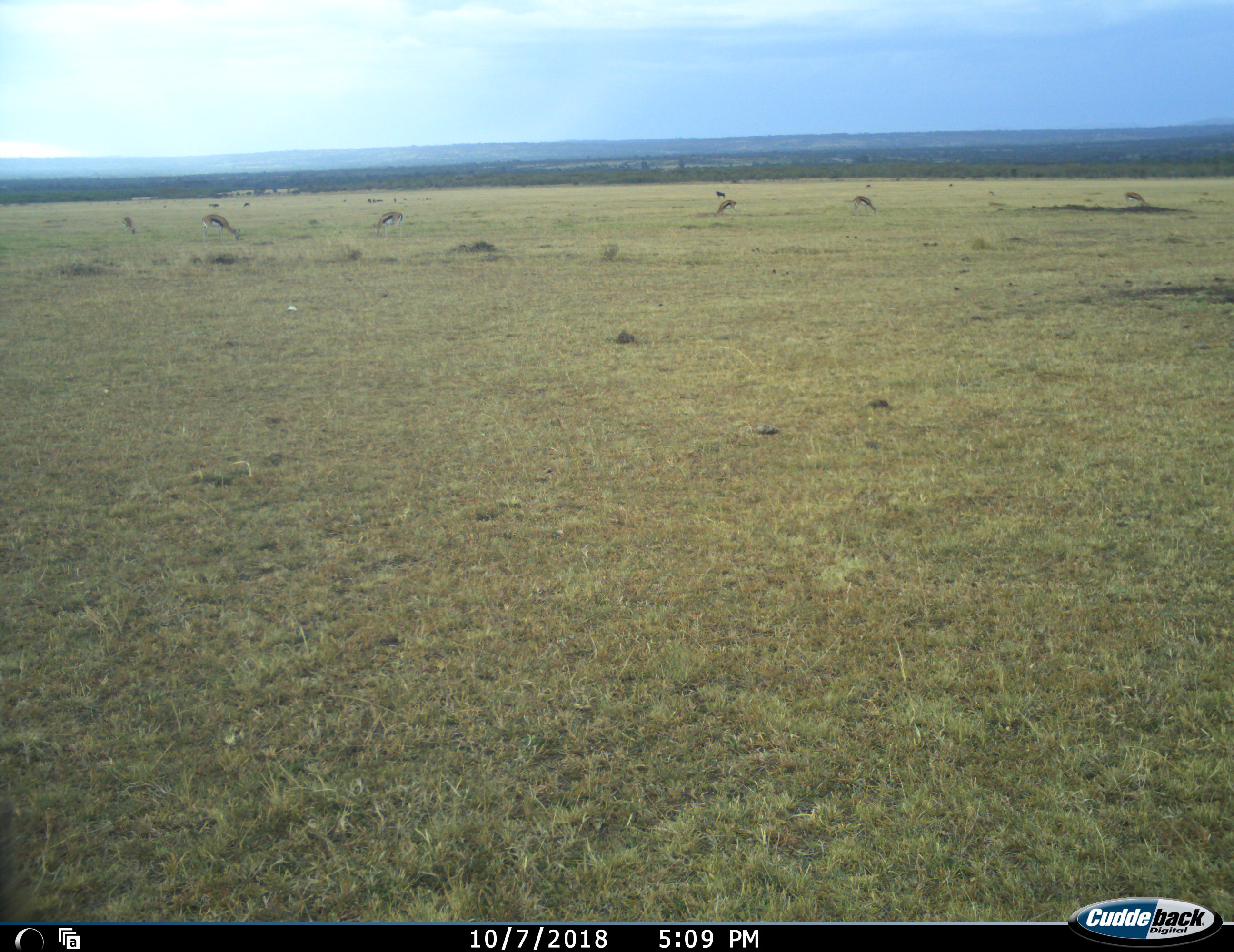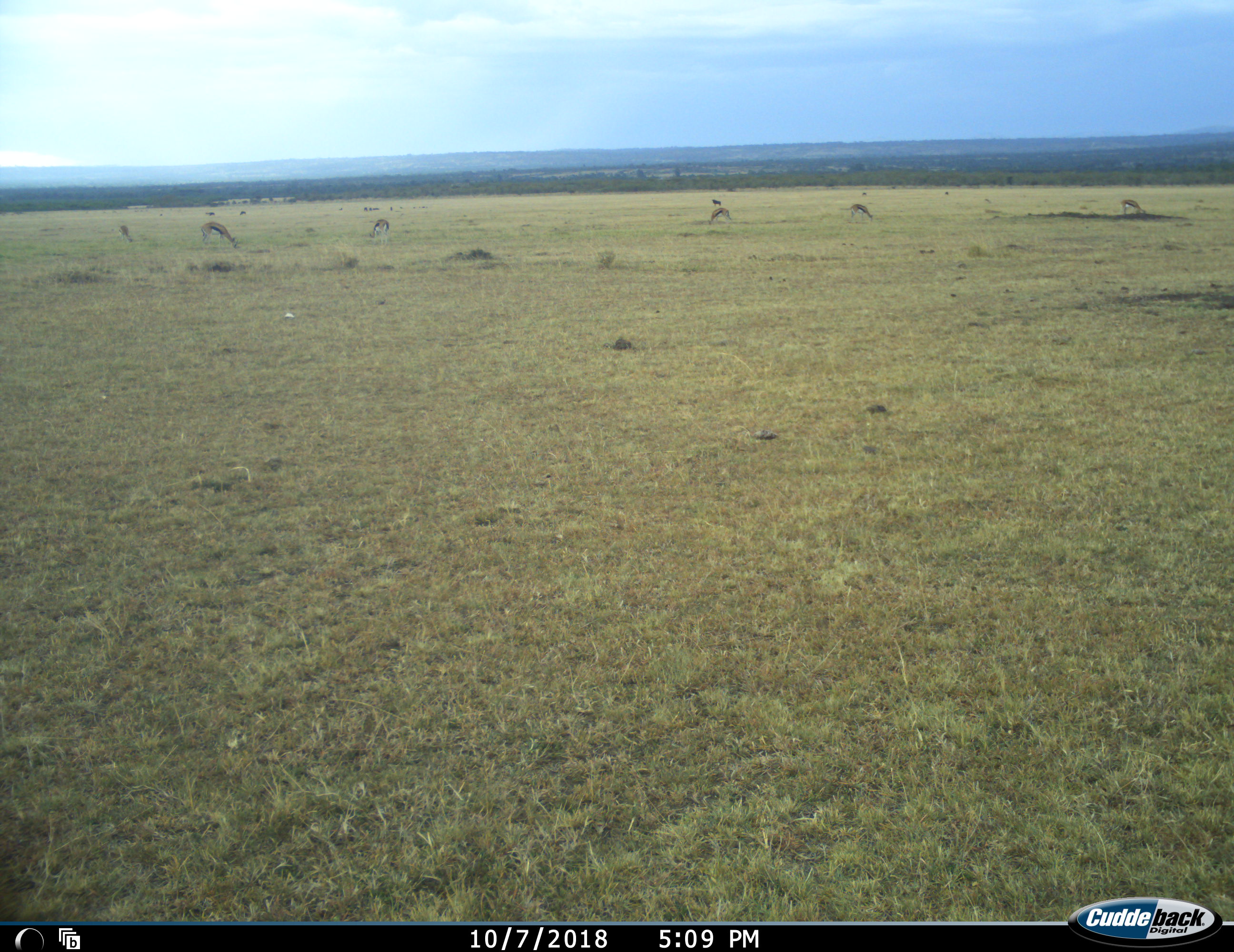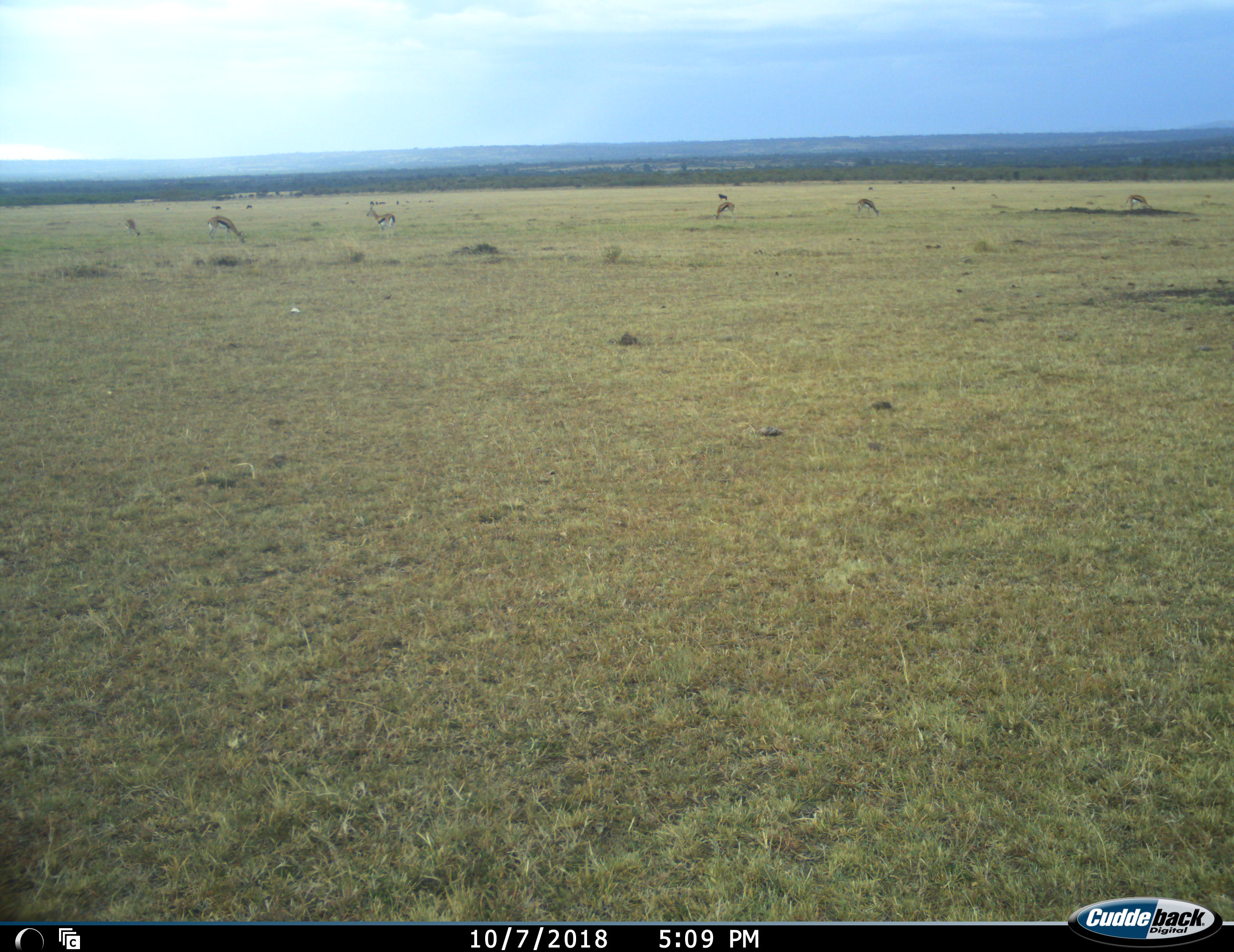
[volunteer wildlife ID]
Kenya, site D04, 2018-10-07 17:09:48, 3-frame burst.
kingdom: Animalia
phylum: Chordata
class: Mammalia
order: Artiodactyla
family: Bovidae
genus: Eudorcas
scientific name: Eudorcas thomsonii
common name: thomson's gazelle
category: gazellethomsons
Gazellethomsons (thomson's gazelle) (Eudorcas thomsonii), count 6. Behavior (volunteer vote fractions): standing 33%, resting 0%, moving 22%, interacting 0%. Young present (vote fraction): 0%. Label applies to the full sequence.